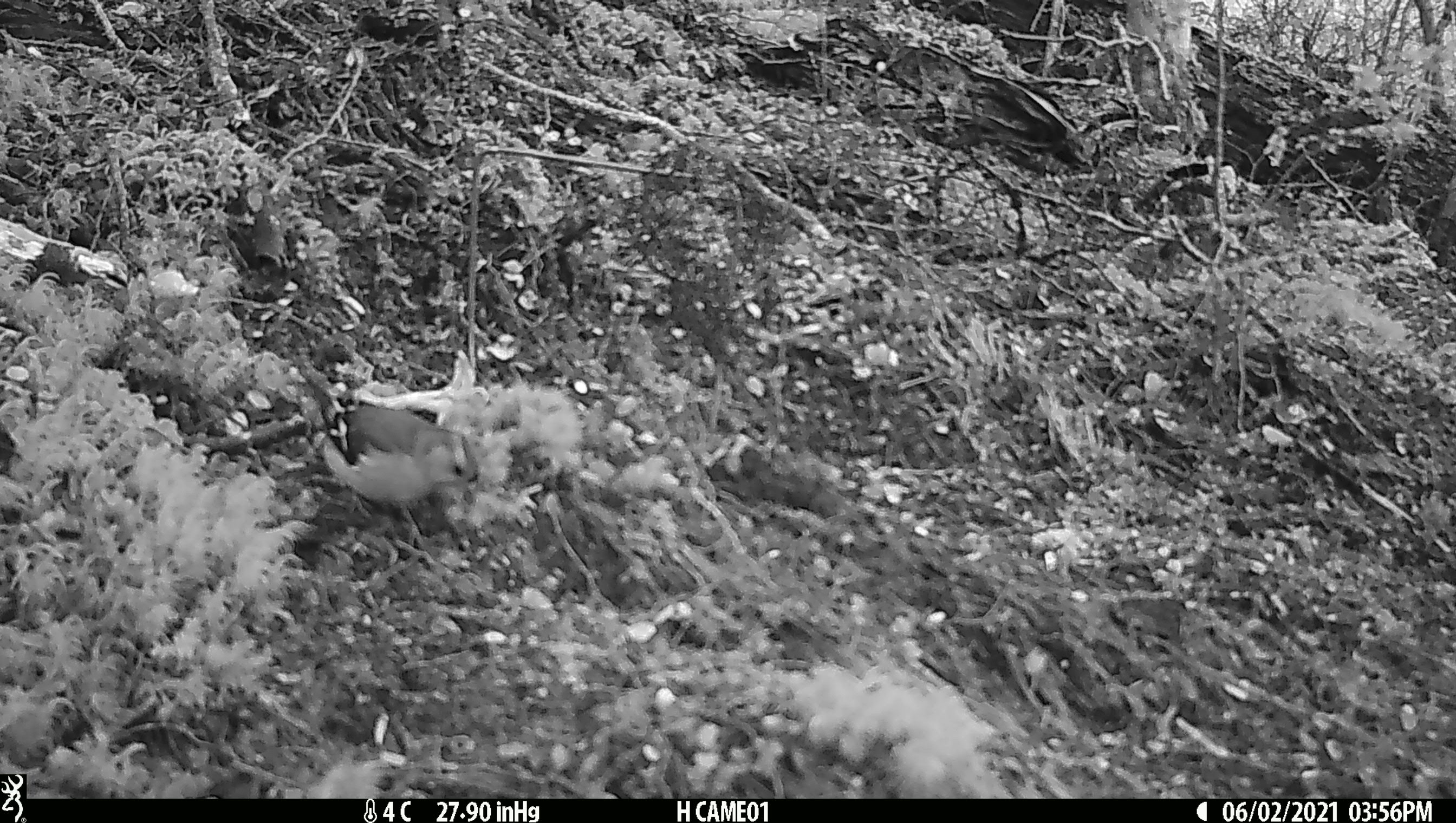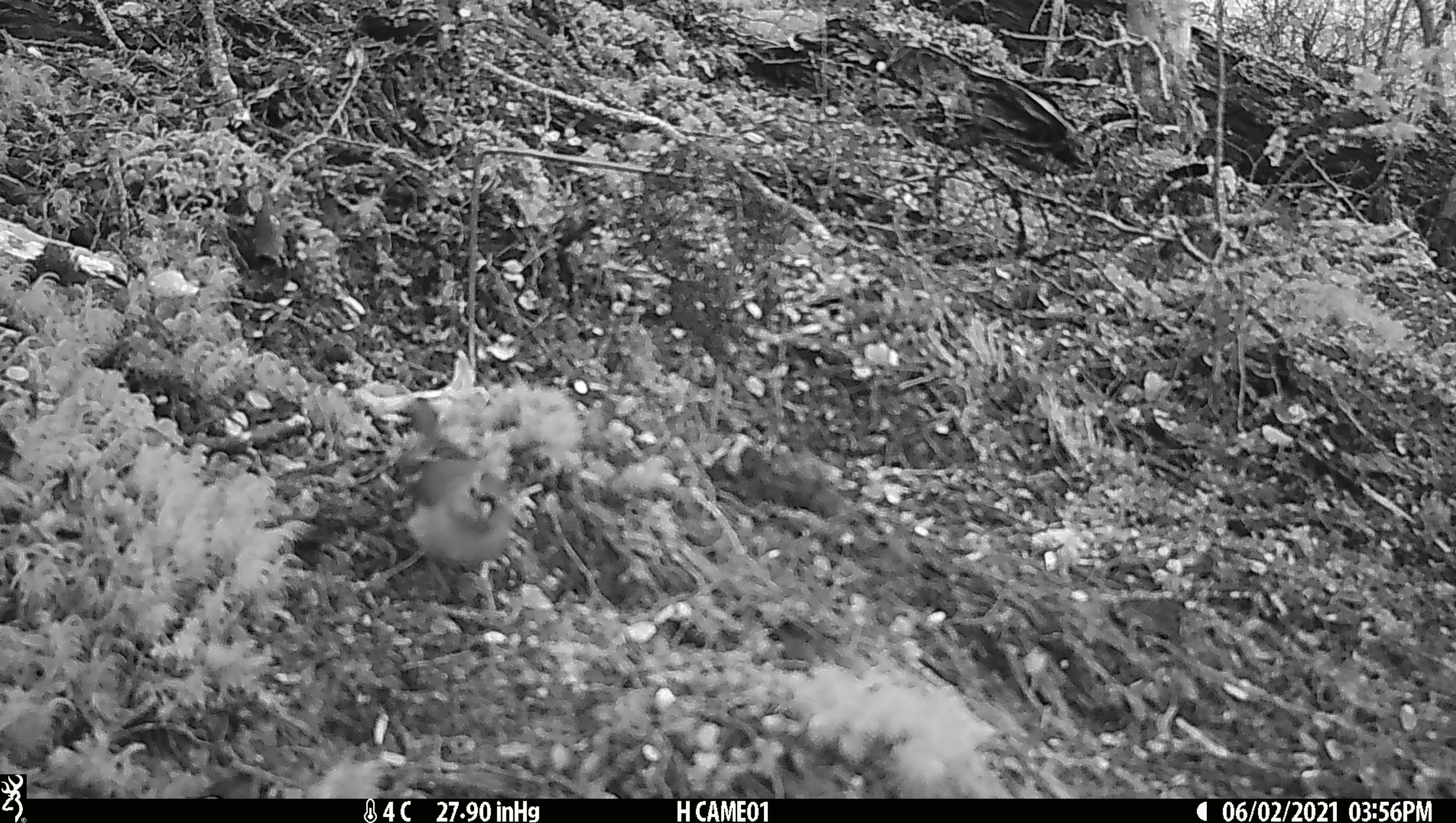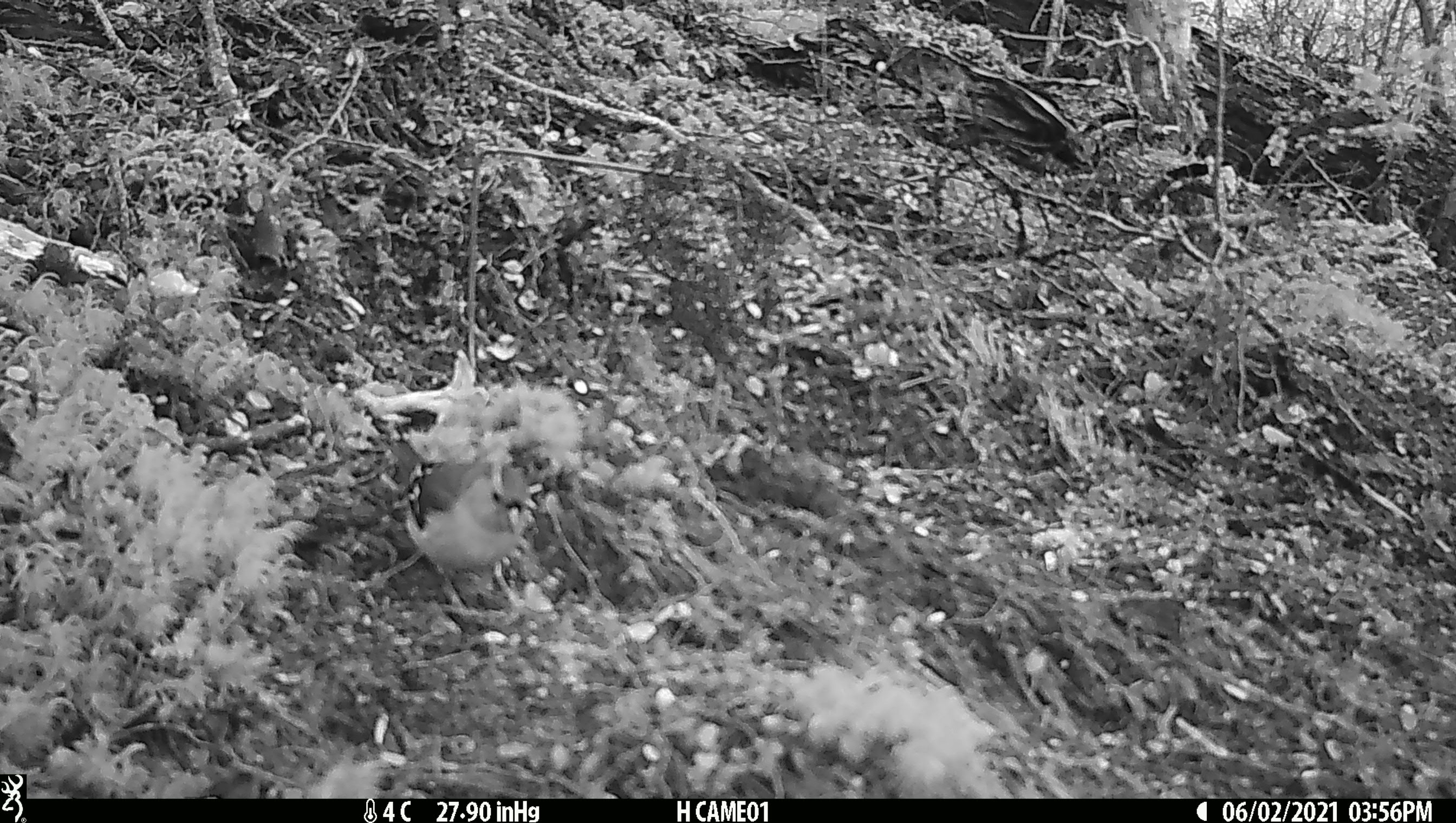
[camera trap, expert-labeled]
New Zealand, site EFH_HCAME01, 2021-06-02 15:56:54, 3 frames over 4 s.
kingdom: Animalia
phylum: Chordata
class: Aves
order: Passeriformes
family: Fringillidae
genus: Fringilla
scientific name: Fringilla coelebs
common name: common chaffinch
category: chaffinch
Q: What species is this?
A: Chaffinch (common chaffinch) (Fringilla coelebs).